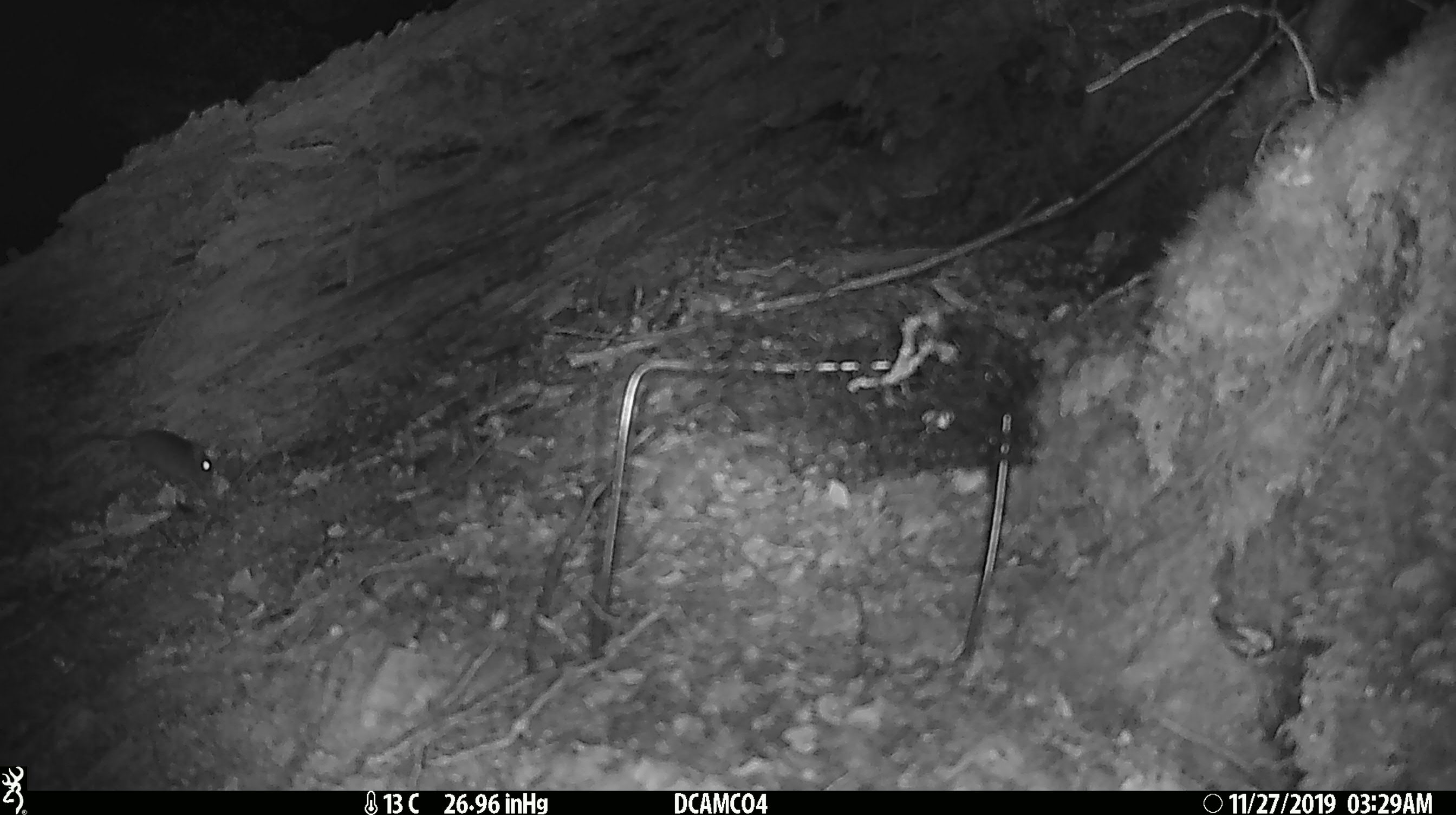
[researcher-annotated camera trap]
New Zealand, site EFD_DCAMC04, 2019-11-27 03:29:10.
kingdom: Animalia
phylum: Chordata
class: Mammalia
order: Rodentia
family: Muridae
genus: Mus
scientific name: Mus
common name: mouse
Mouse (Mus).